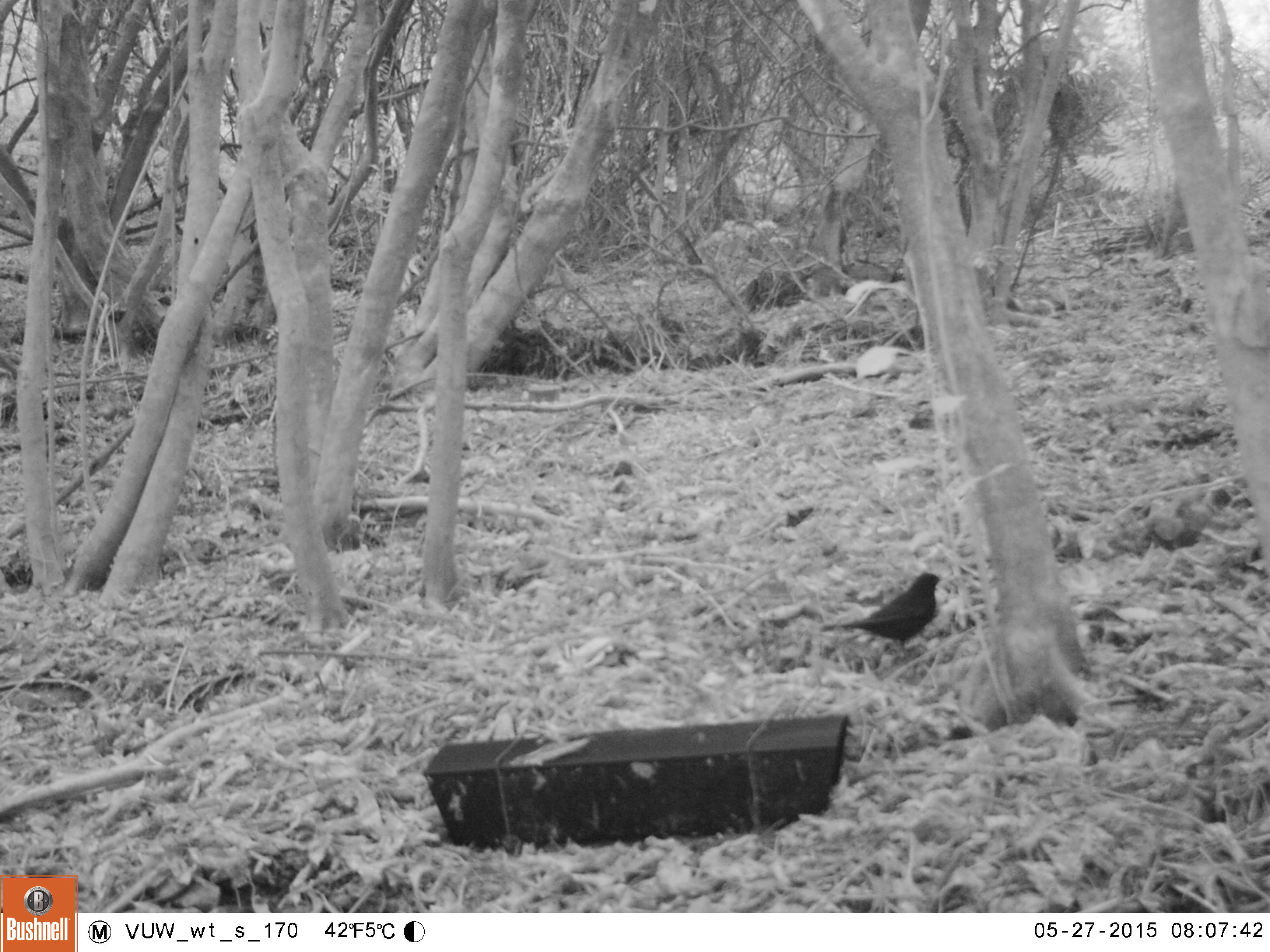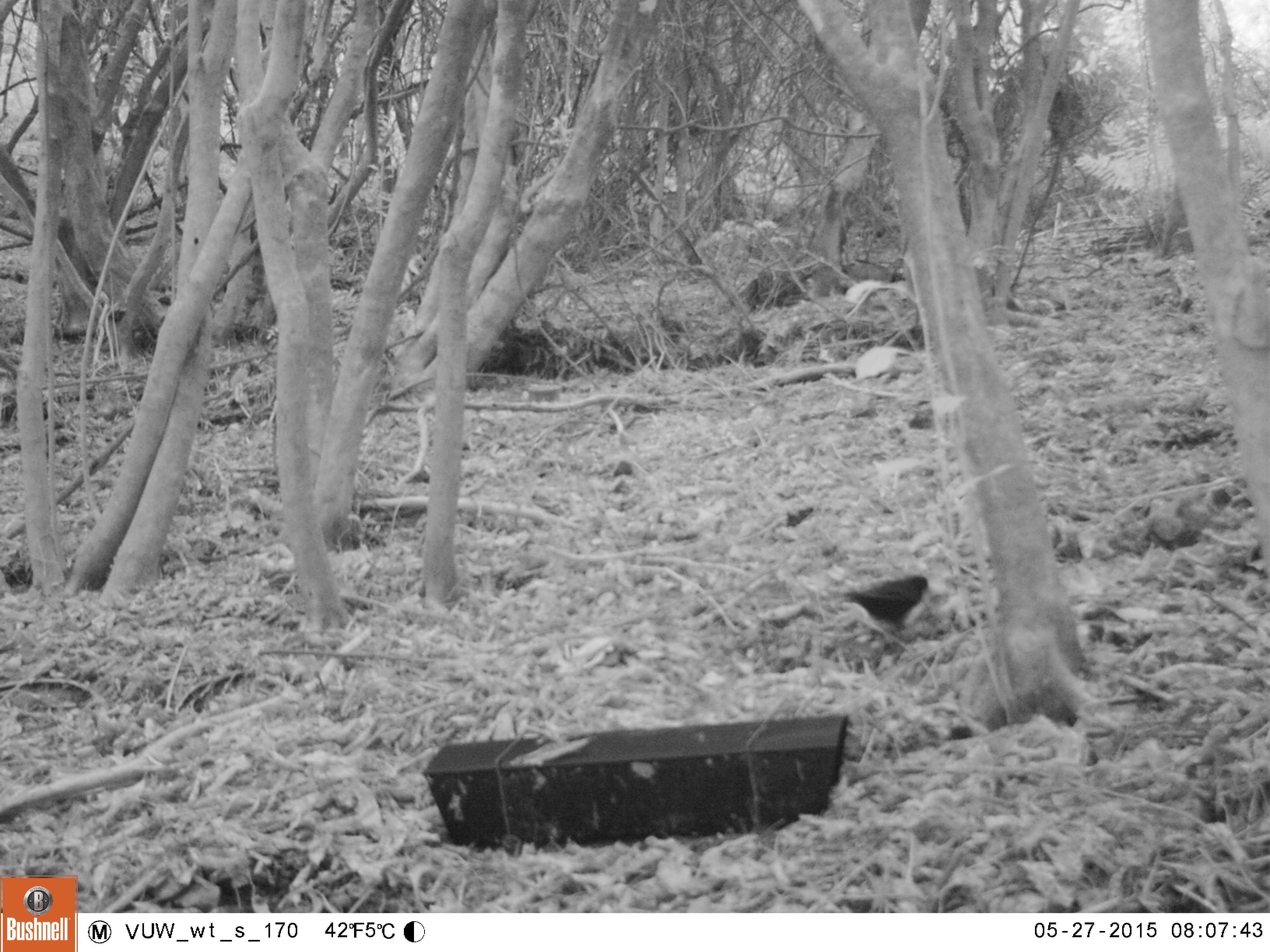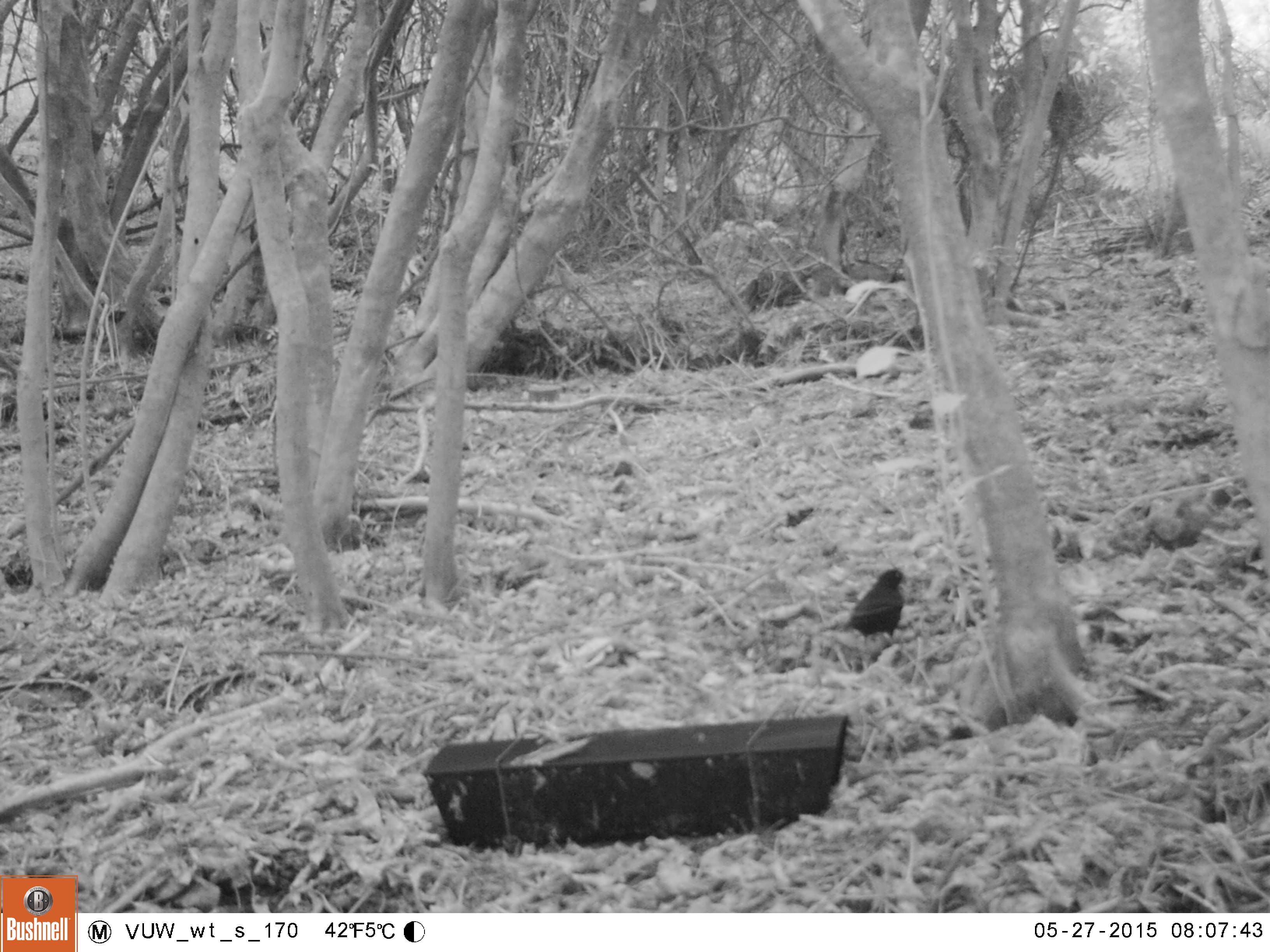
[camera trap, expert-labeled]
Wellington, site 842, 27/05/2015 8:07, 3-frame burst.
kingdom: Animalia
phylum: Chordata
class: Aves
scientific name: Aves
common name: bird